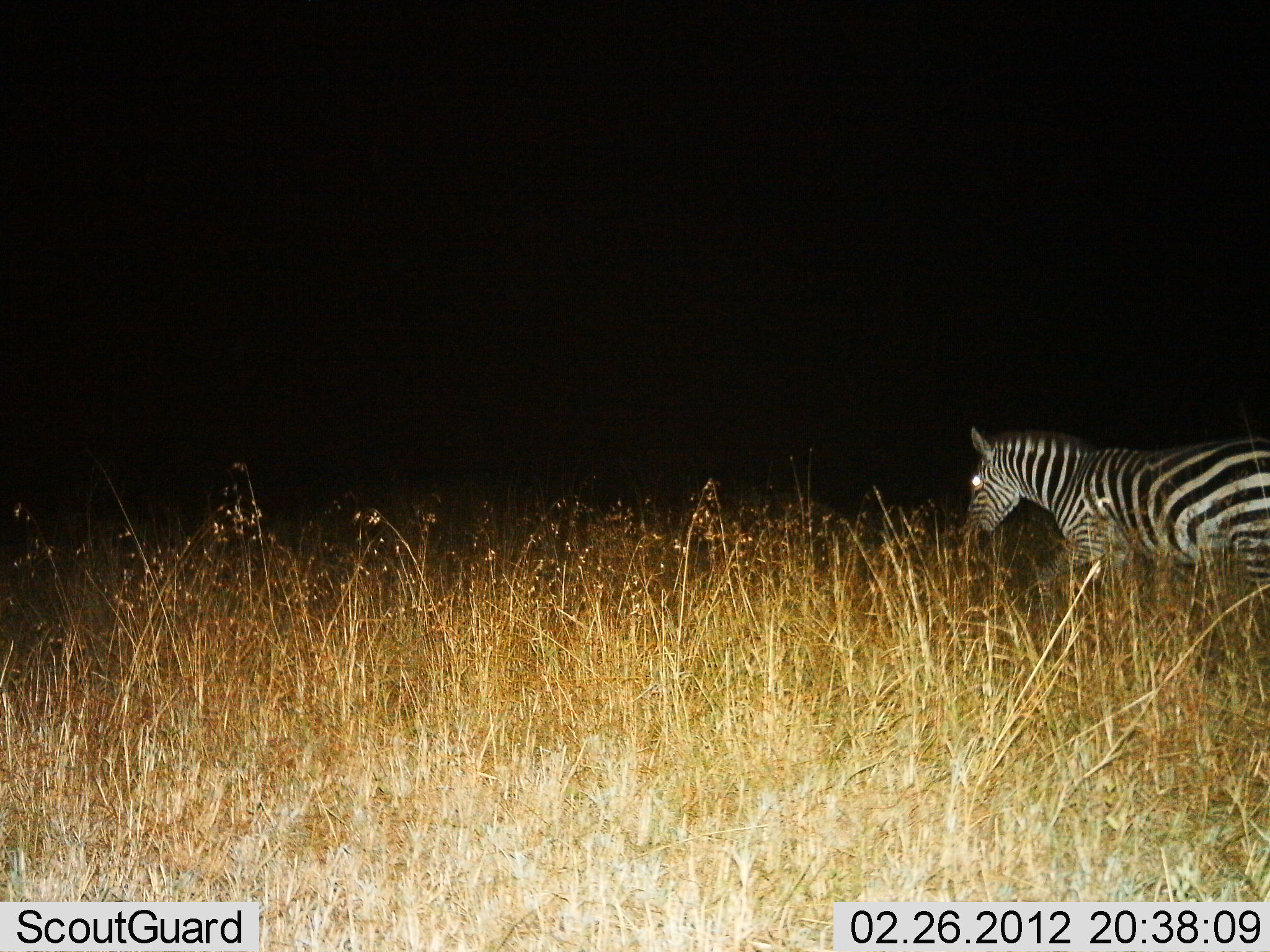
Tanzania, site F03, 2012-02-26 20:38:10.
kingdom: Animalia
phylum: Chordata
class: Mammalia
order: Perissodactyla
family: Equidae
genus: Equus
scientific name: Equus quagga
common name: plains zebra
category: zebra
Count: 1.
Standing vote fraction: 32%.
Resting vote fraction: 0%.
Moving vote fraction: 64%.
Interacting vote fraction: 4%.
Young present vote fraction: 0%.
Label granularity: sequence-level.